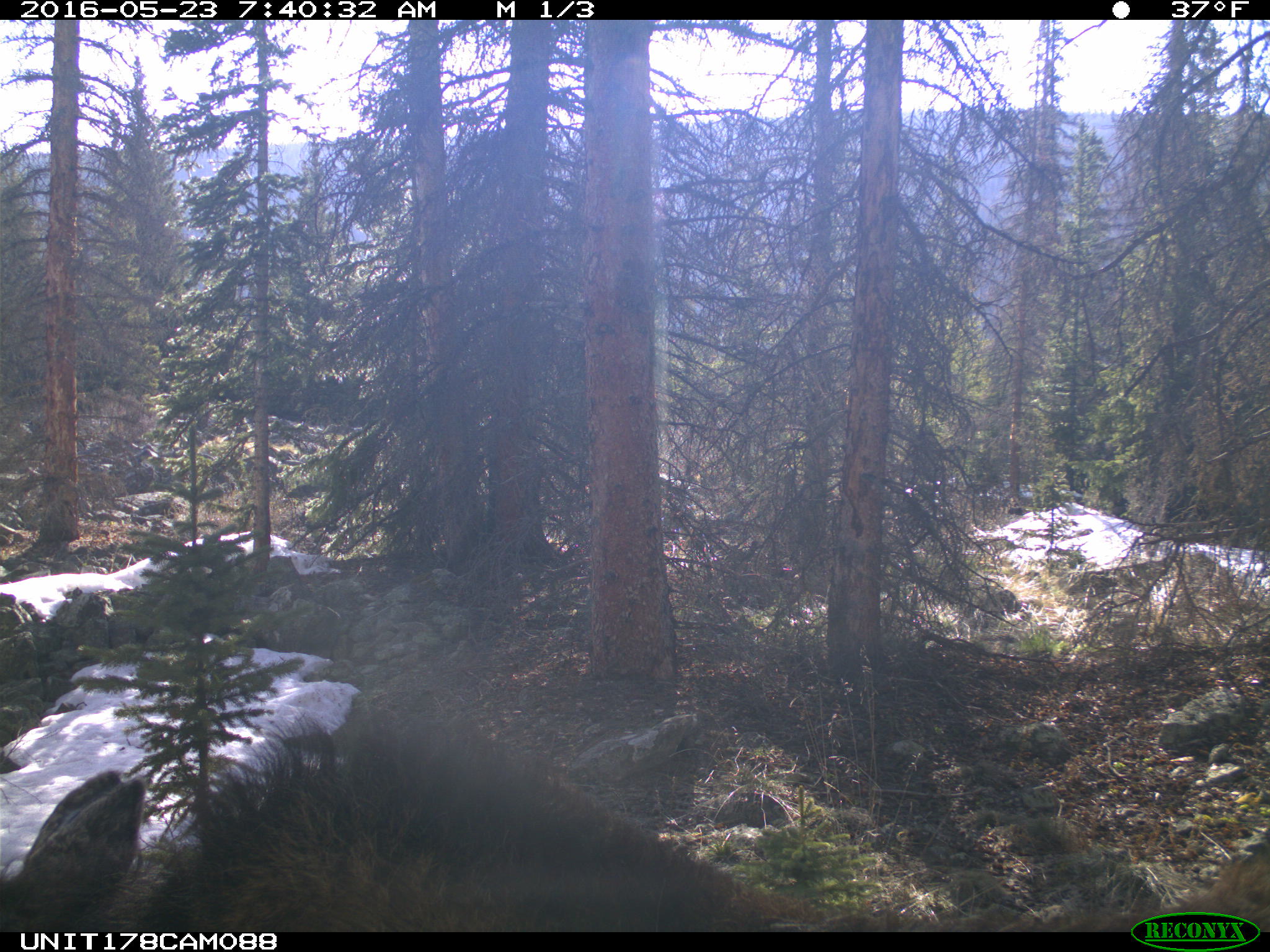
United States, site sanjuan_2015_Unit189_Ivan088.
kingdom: Animalia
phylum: Chordata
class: Mammalia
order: Artiodactyla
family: Cervidae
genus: Alces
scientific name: Alces alces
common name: moose